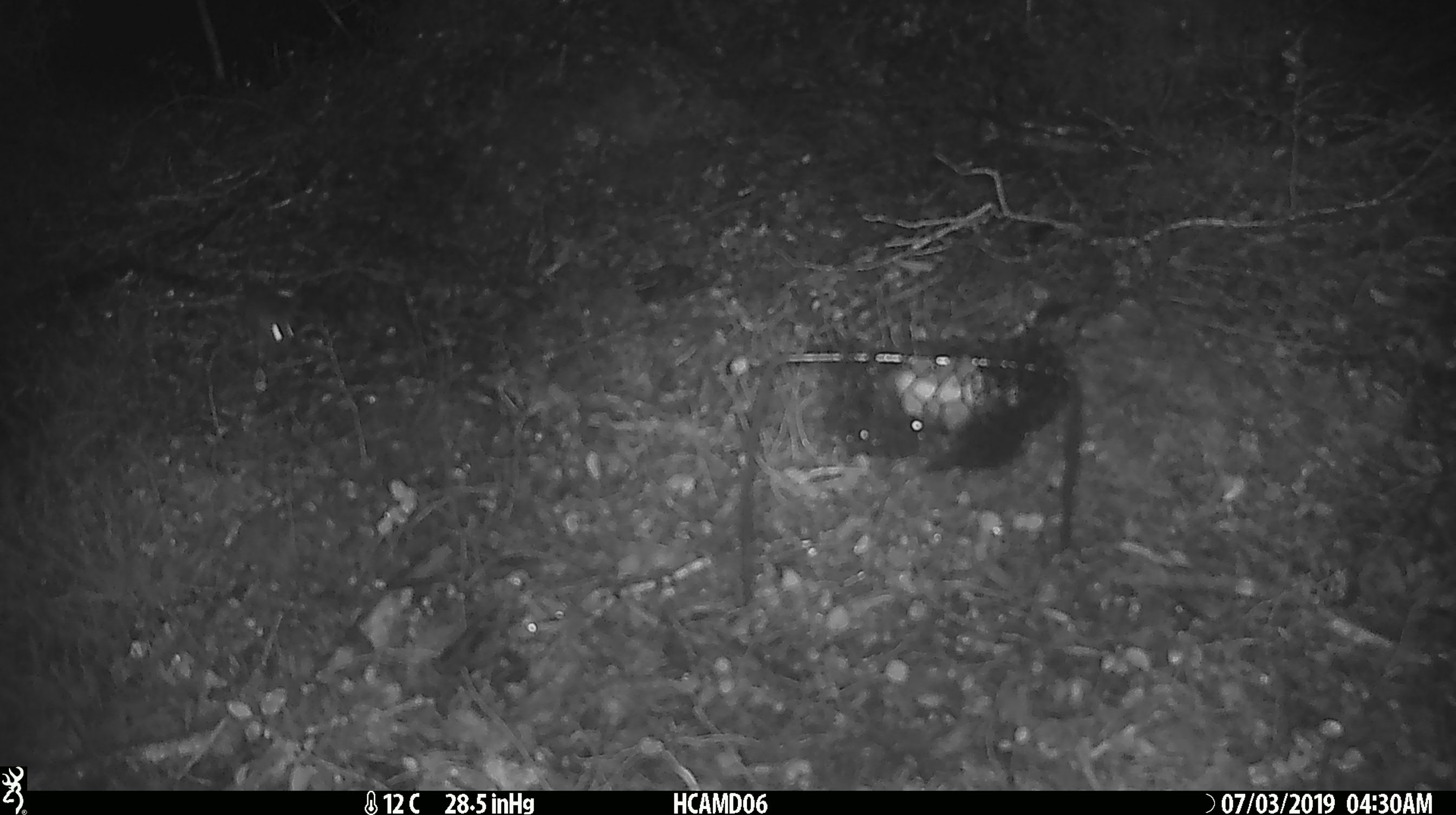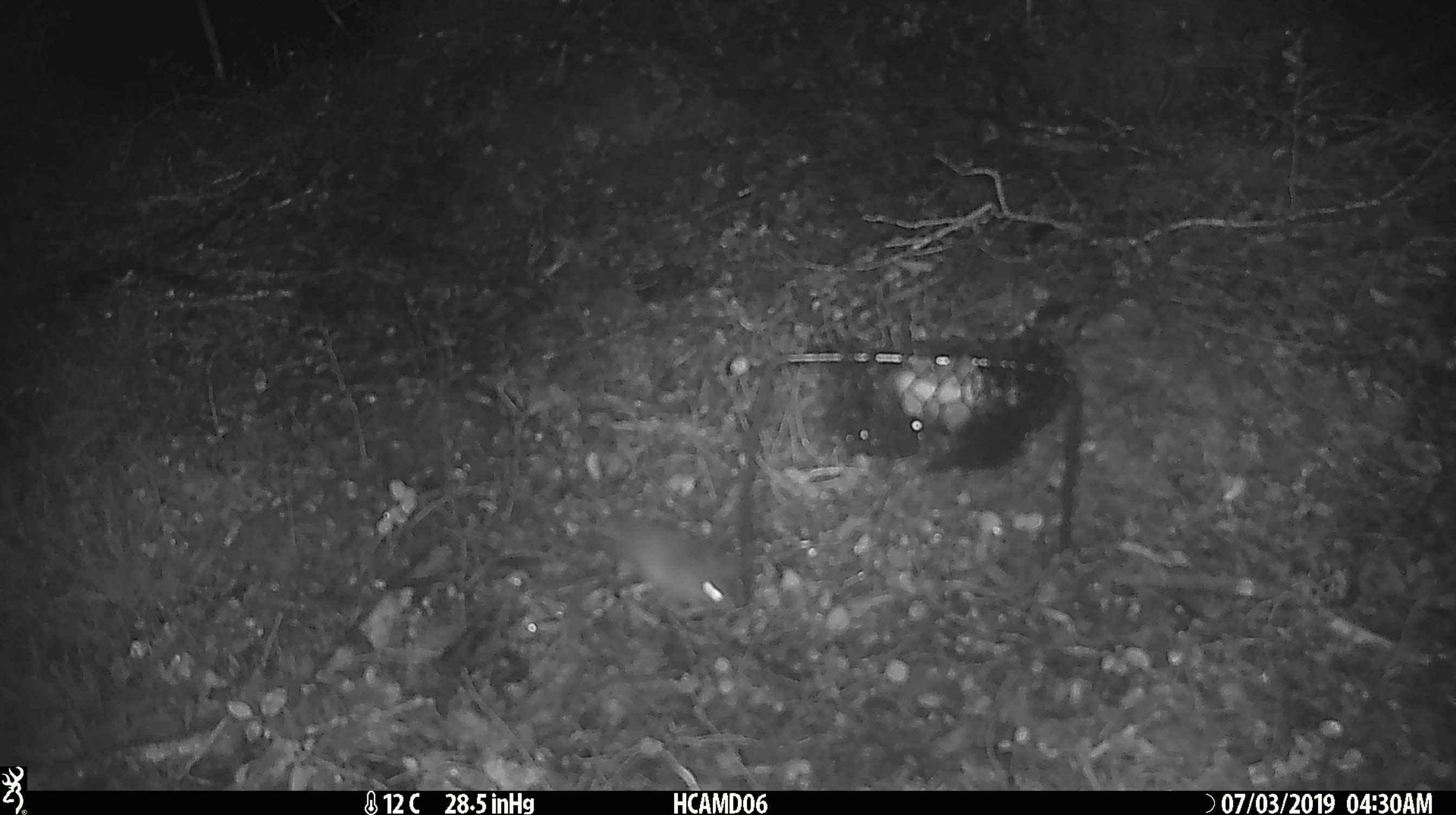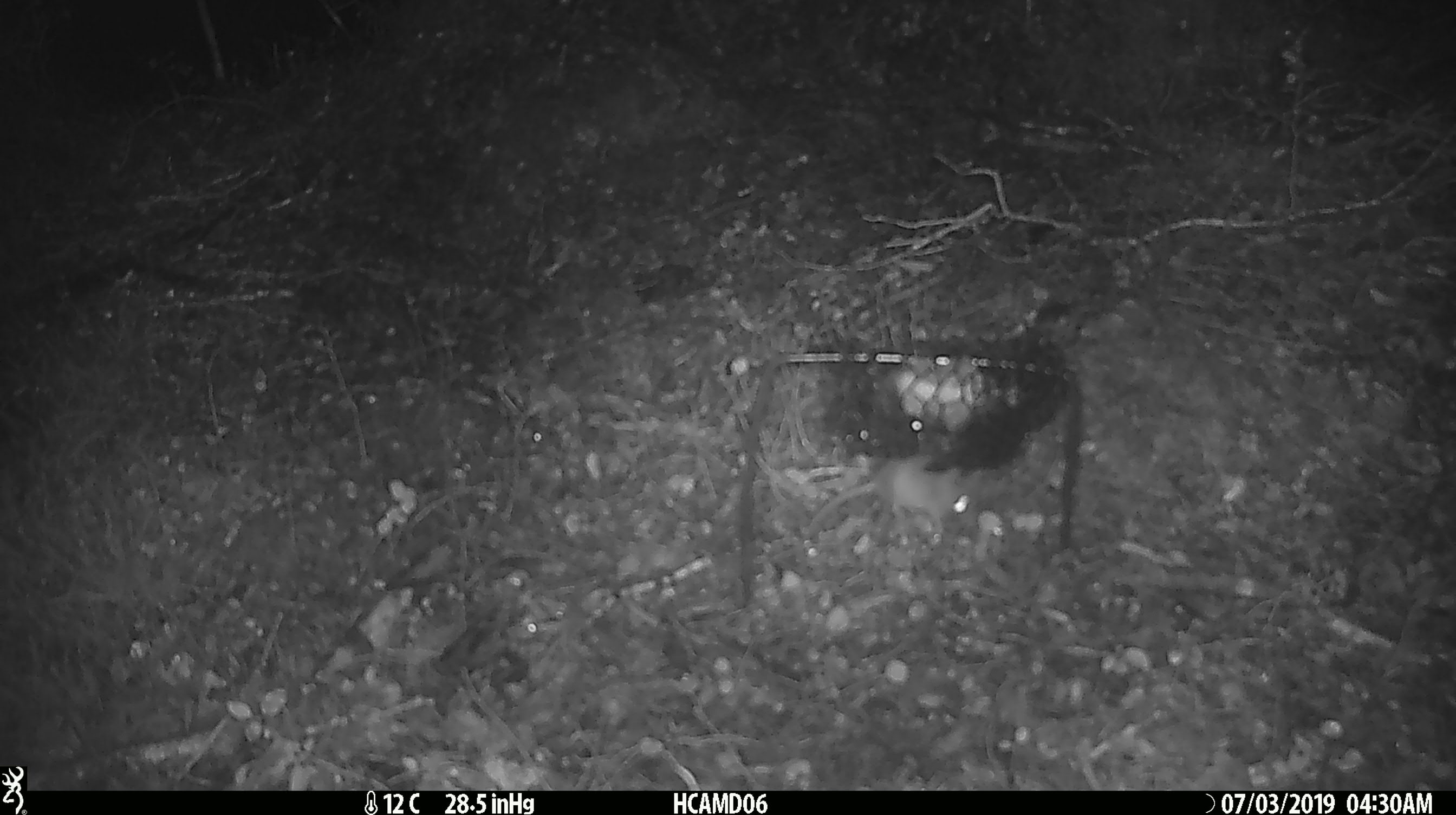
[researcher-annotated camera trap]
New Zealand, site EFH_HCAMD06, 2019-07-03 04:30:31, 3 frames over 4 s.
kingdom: Animalia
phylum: Chordata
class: Mammalia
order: Rodentia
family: Muridae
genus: Mus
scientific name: Mus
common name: mouse